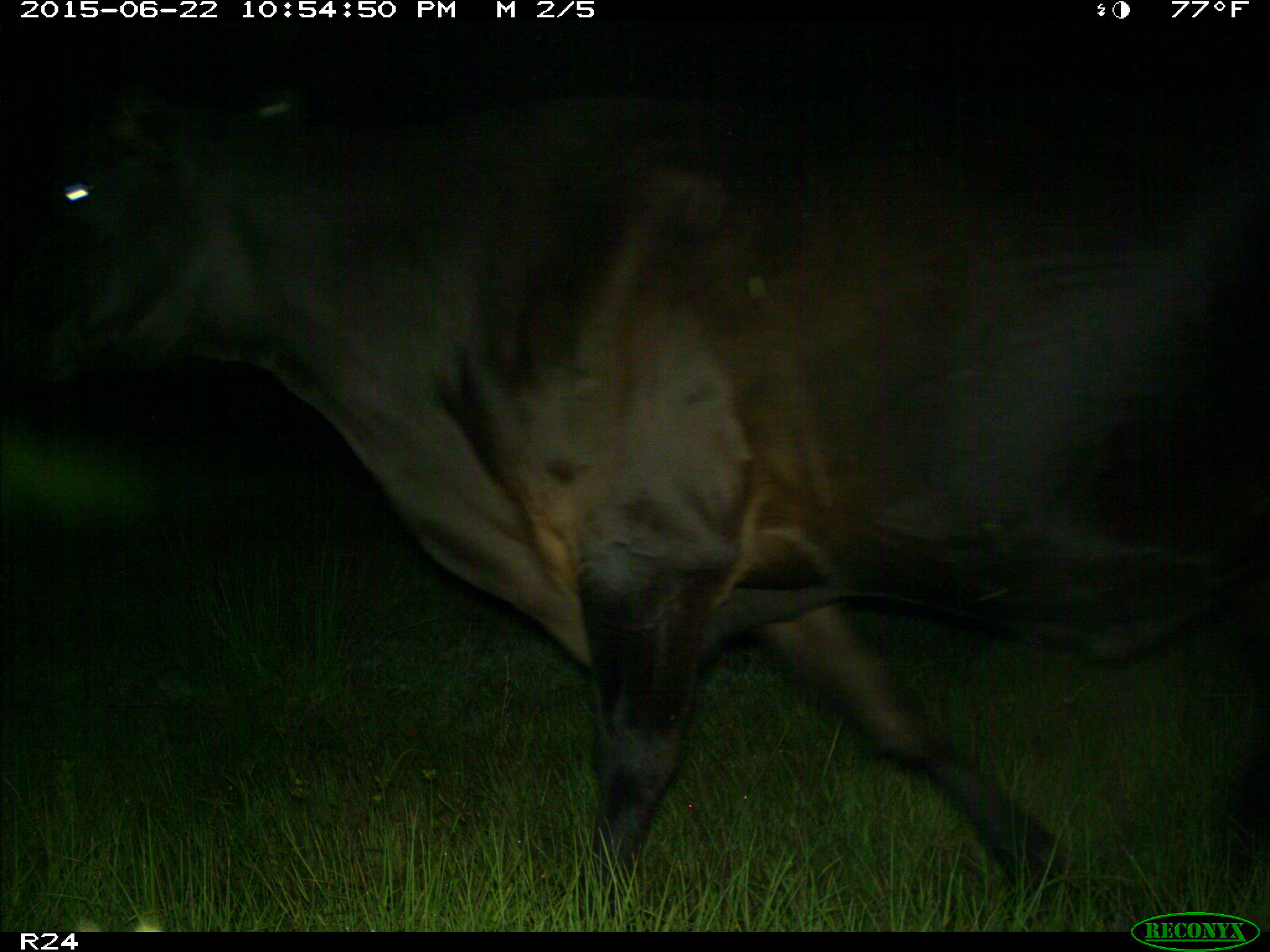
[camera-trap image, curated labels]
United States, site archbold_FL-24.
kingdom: Animalia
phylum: Chordata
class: Mammalia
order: Artiodactyla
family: Bovidae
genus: Bos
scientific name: Bos taurus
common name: domestic cow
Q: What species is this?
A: Bos taurus (domestic cow).